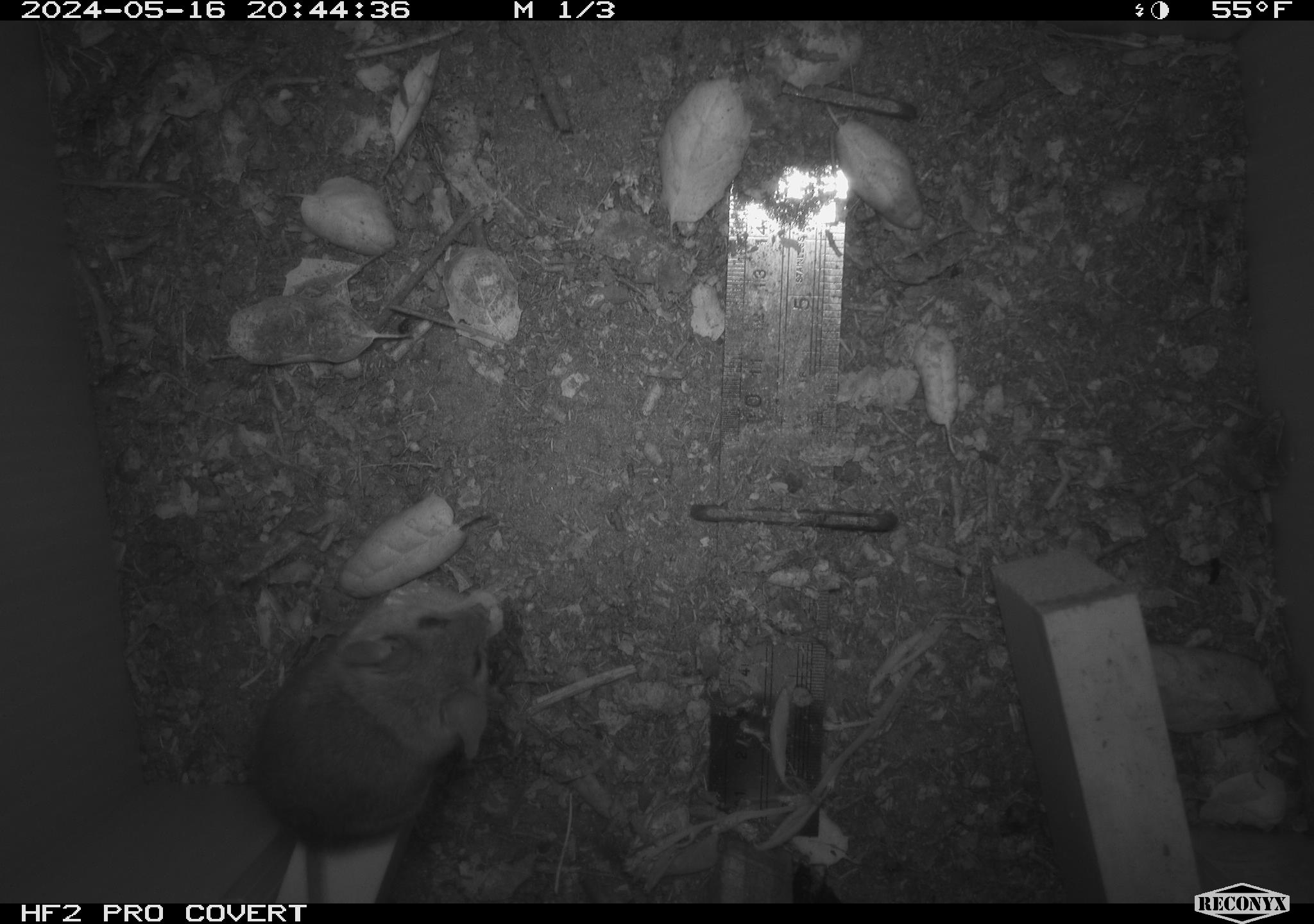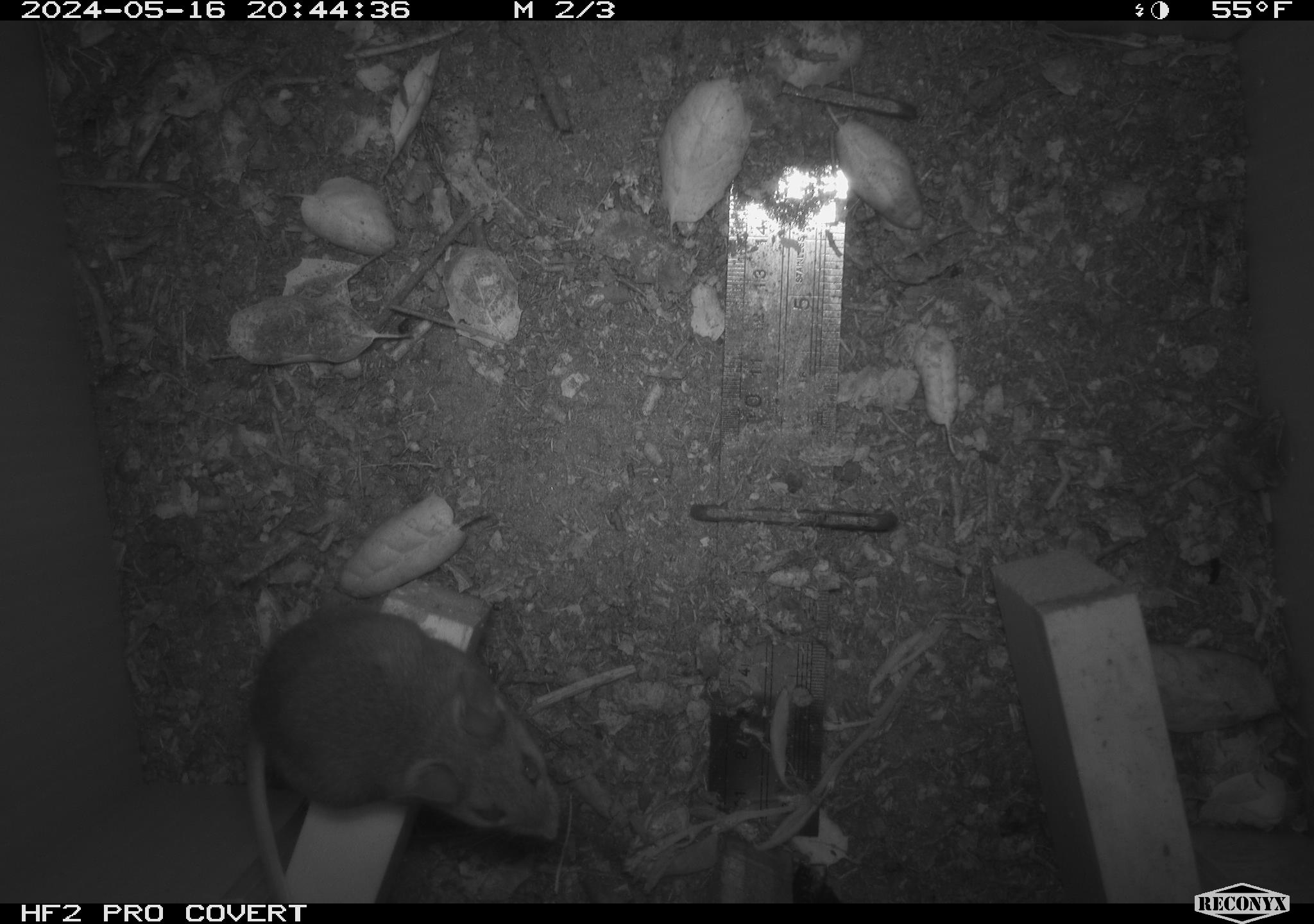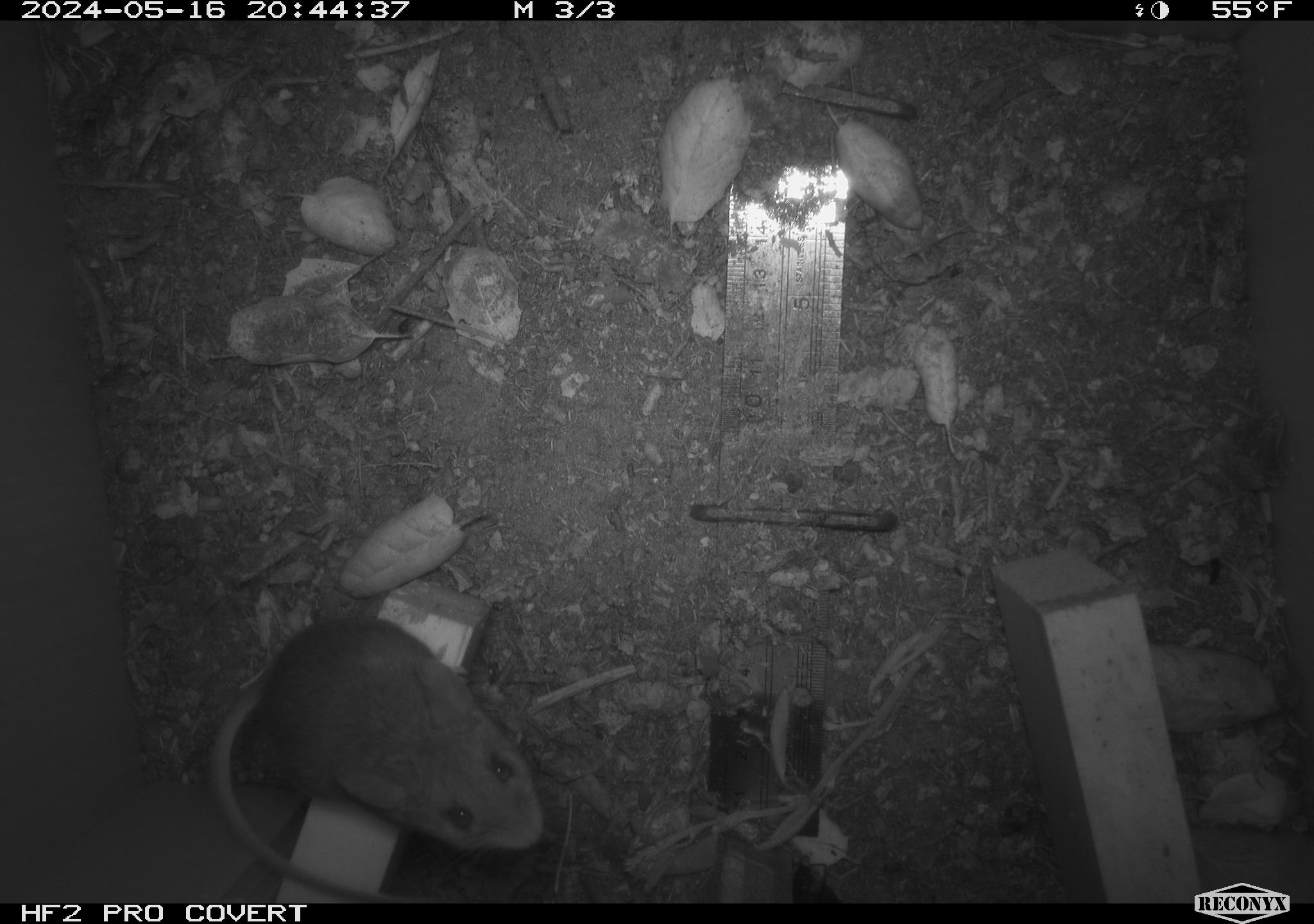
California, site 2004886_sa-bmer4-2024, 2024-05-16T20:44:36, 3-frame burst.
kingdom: Animalia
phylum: Chordata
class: Mammalia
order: Rodentia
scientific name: Rodentia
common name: mouse species